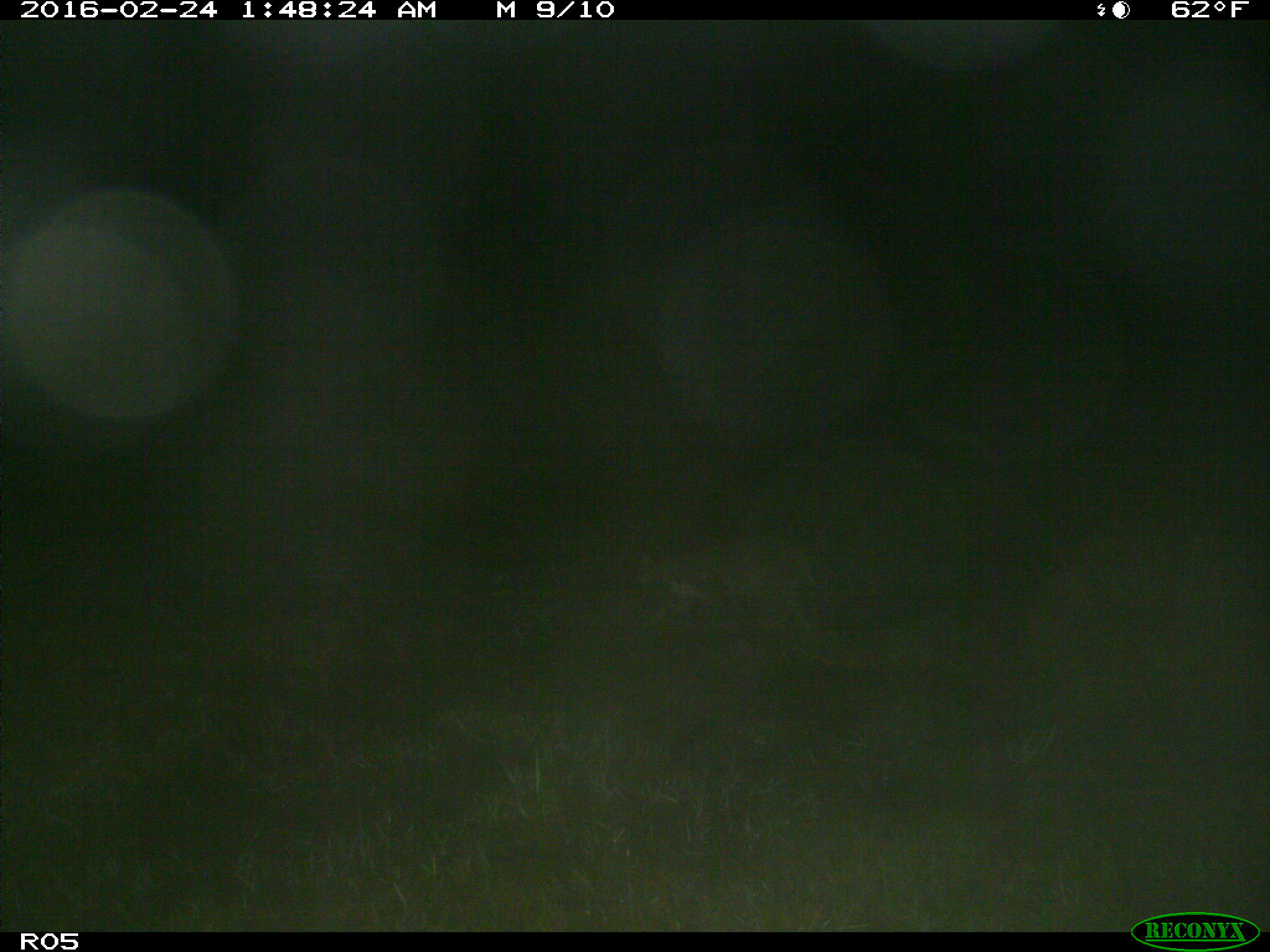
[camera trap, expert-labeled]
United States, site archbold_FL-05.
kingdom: Animalia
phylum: Chordata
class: Mammalia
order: Carnivora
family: Felidae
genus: Lynx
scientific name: Lynx rufus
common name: bobcat